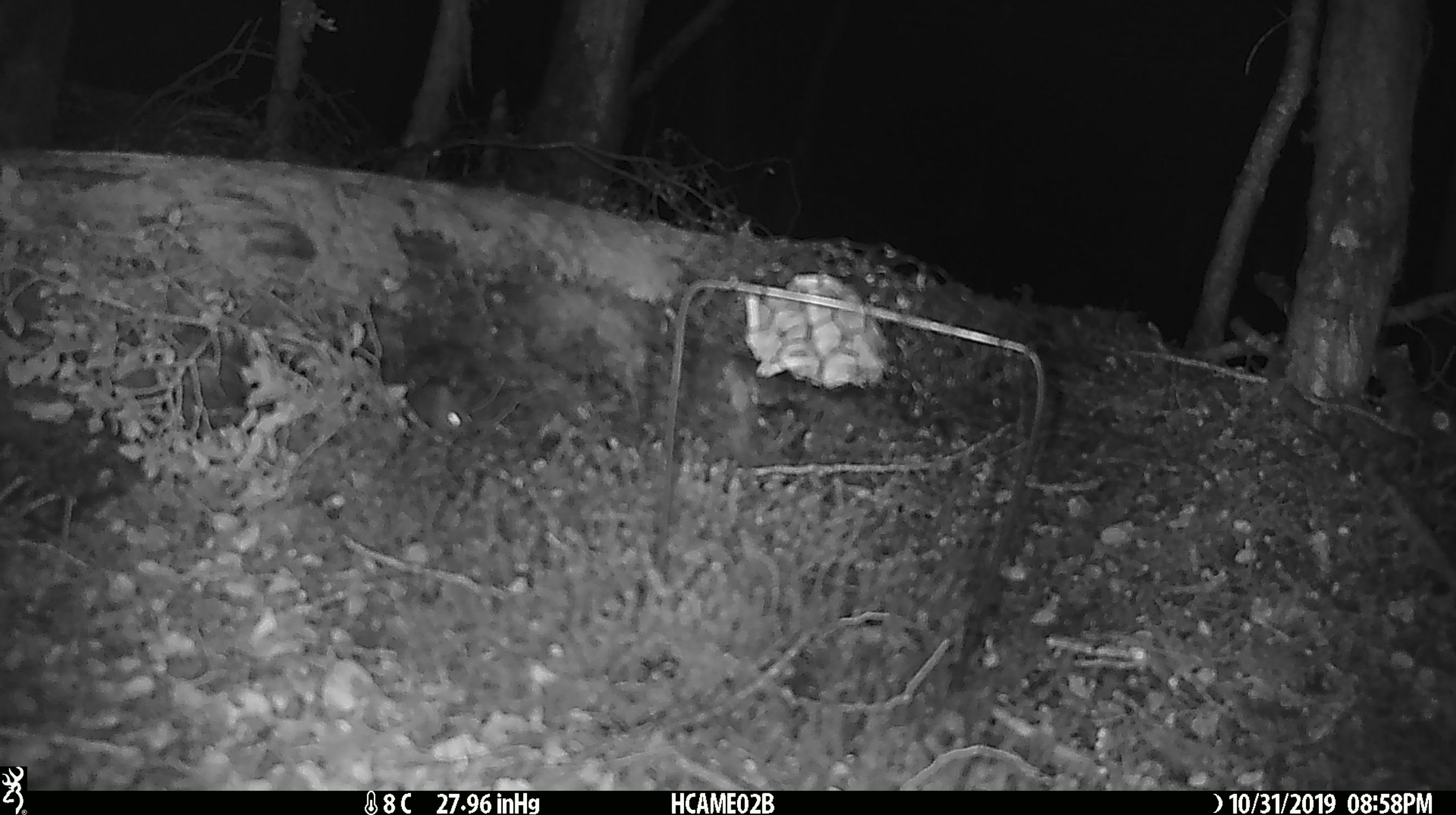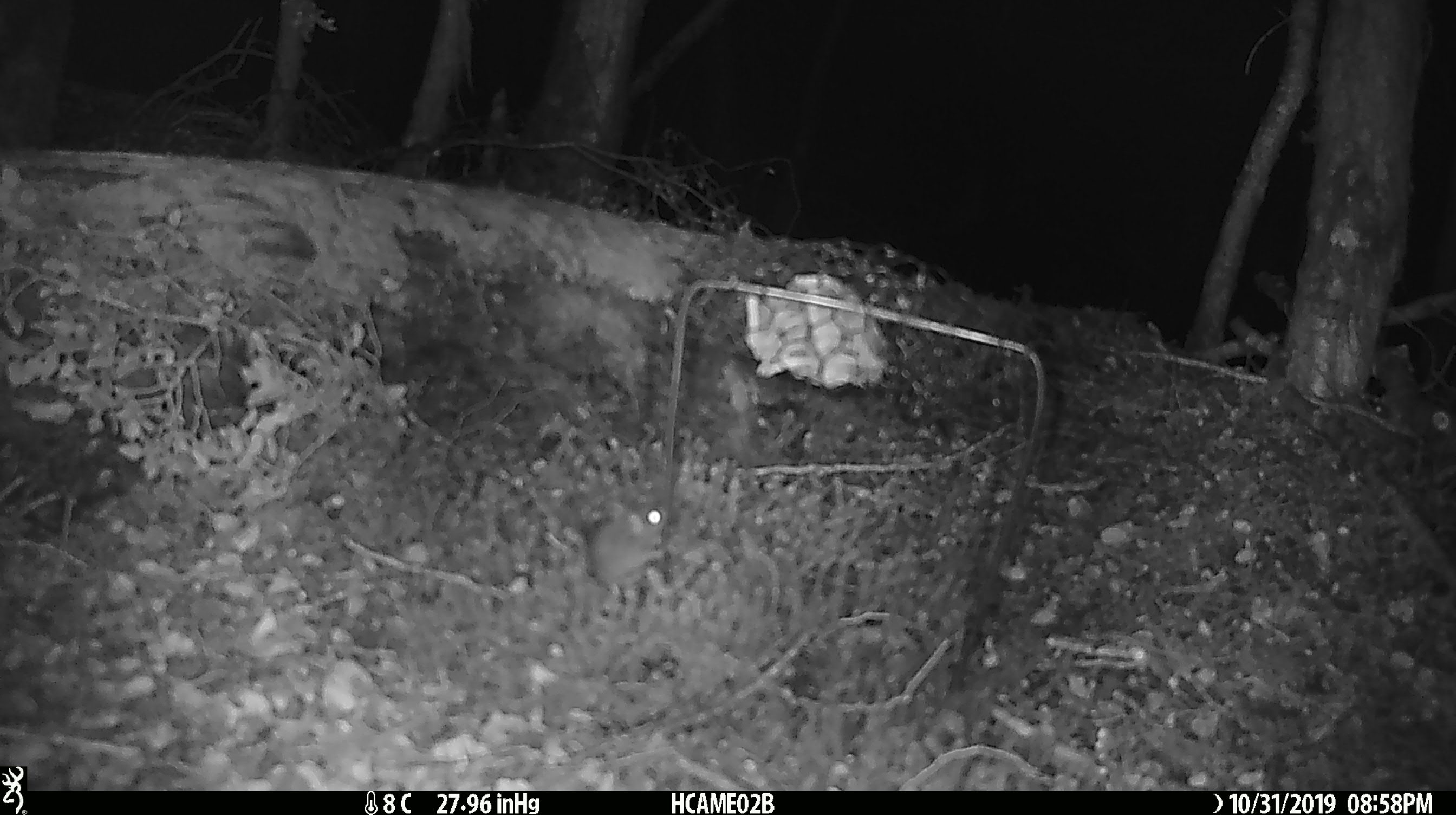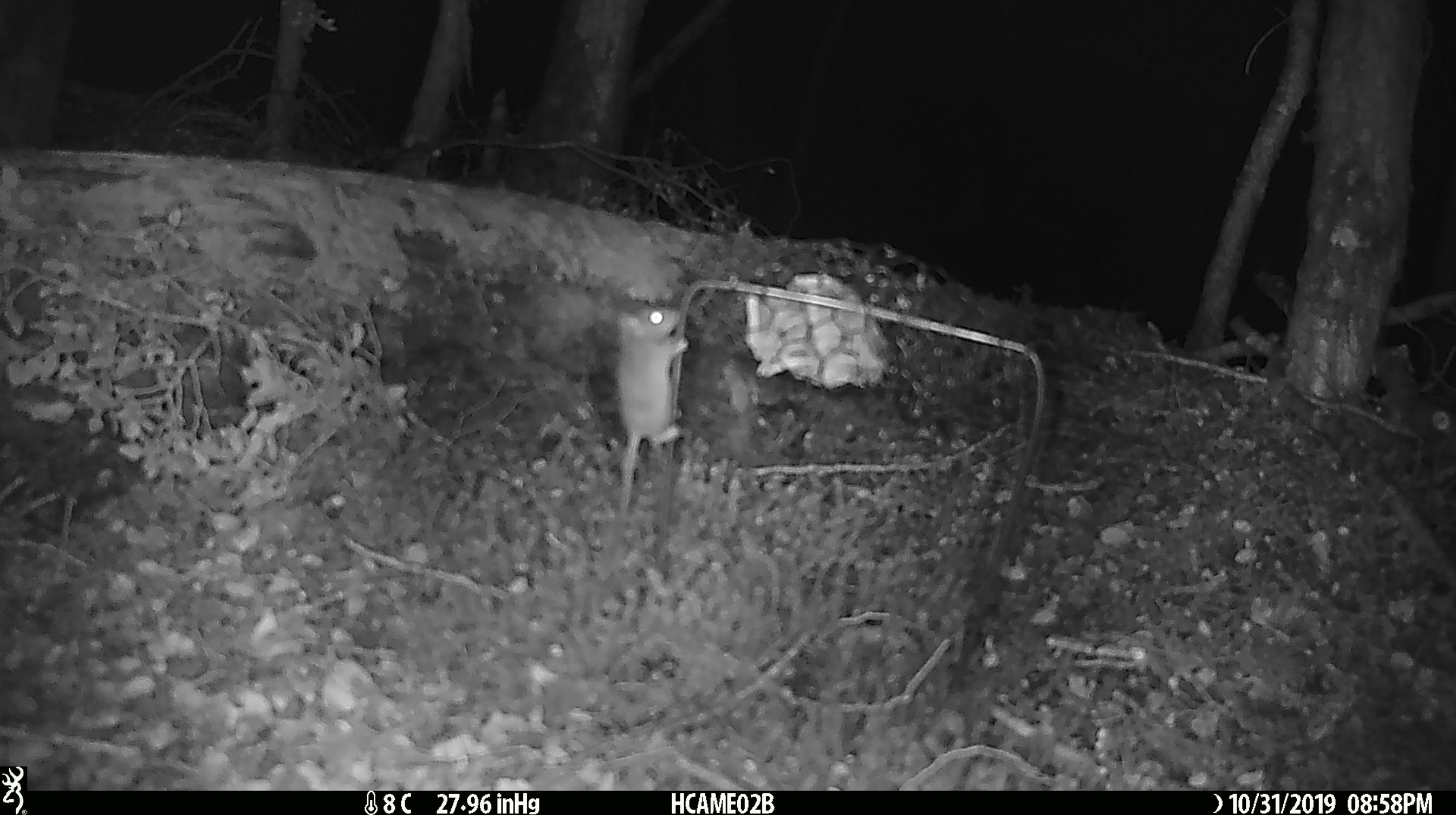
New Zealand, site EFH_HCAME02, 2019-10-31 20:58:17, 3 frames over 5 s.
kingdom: Animalia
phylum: Chordata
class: Mammalia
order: Rodentia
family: Muridae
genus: Mus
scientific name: Mus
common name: mouse